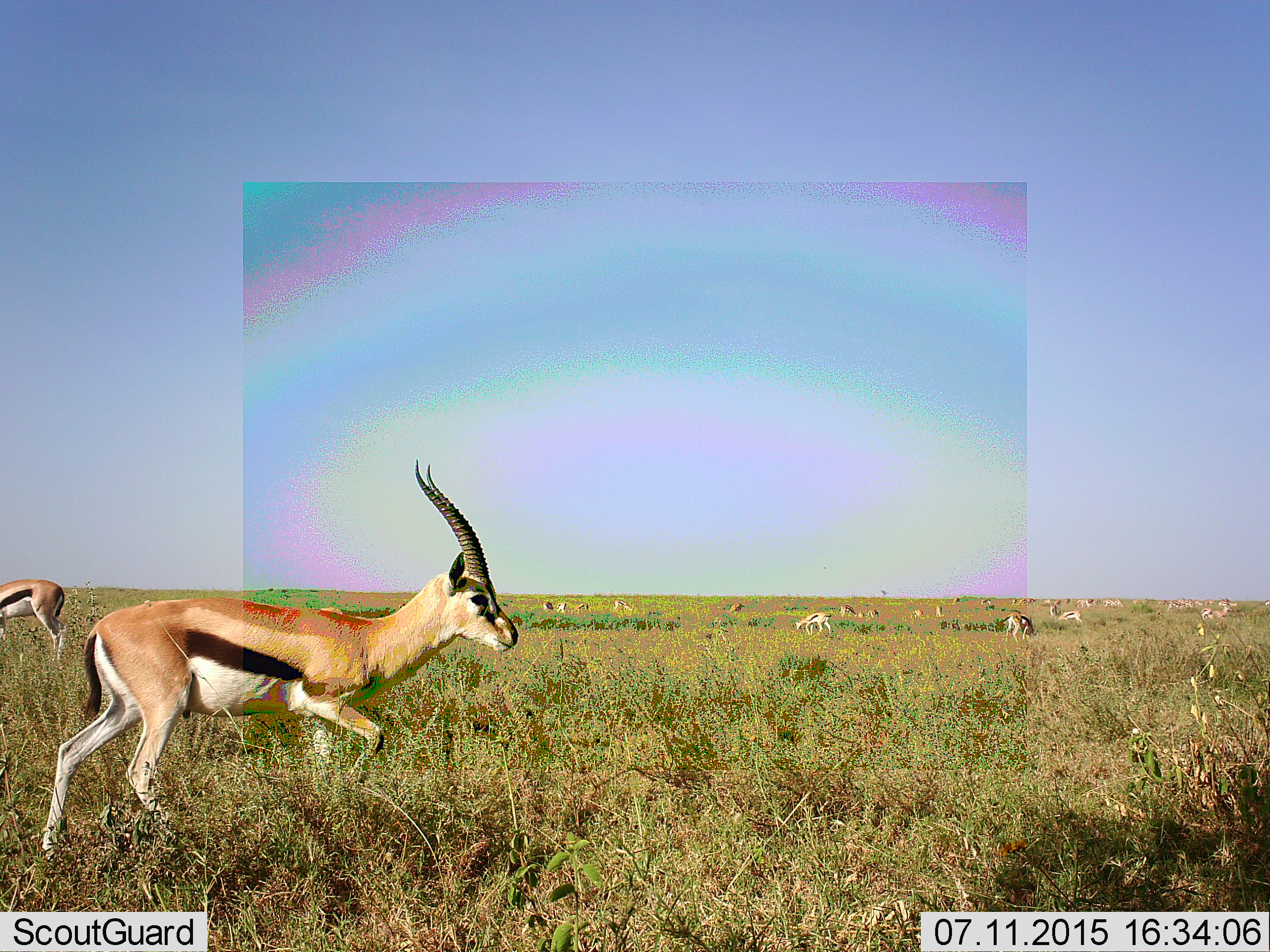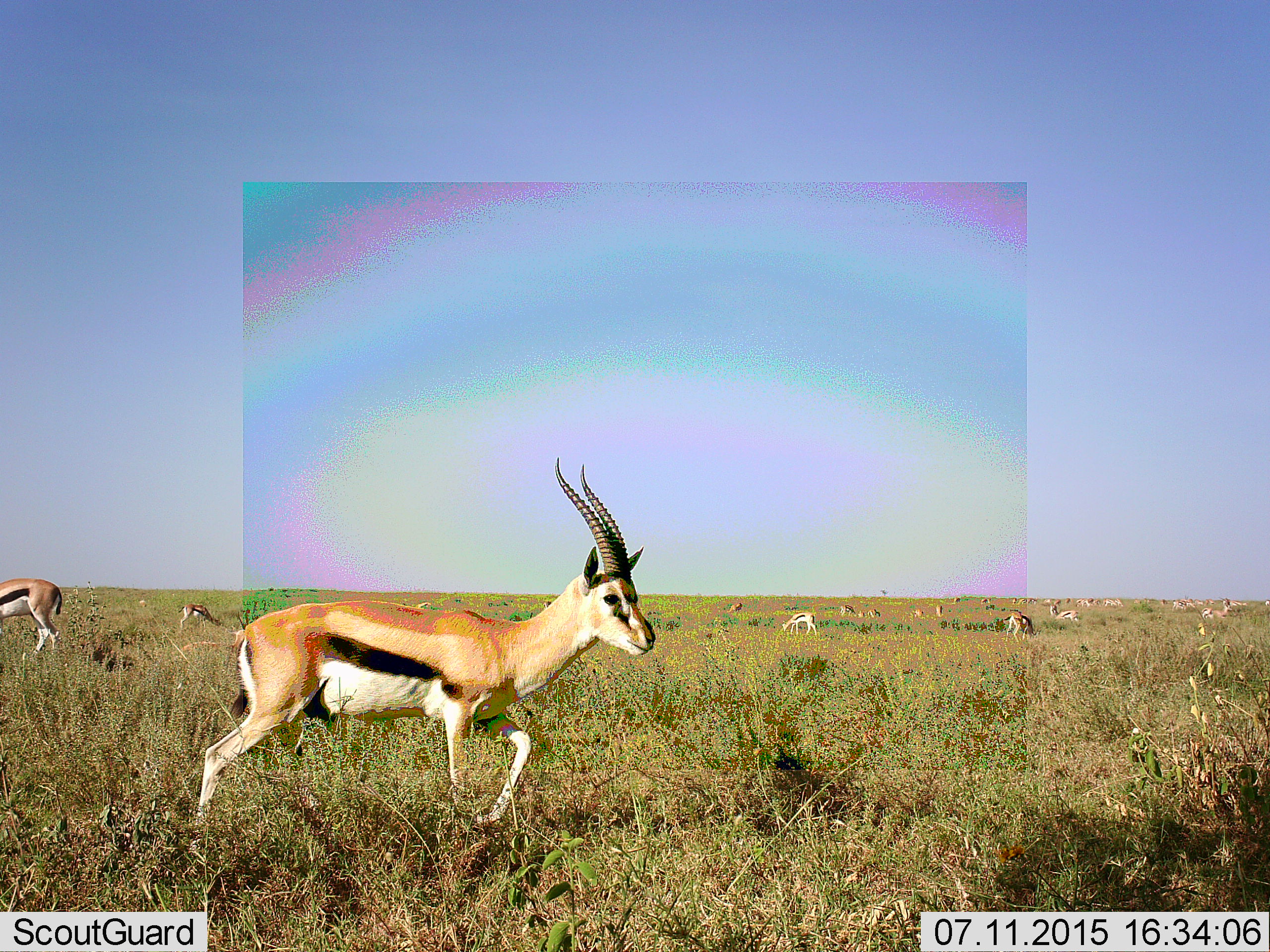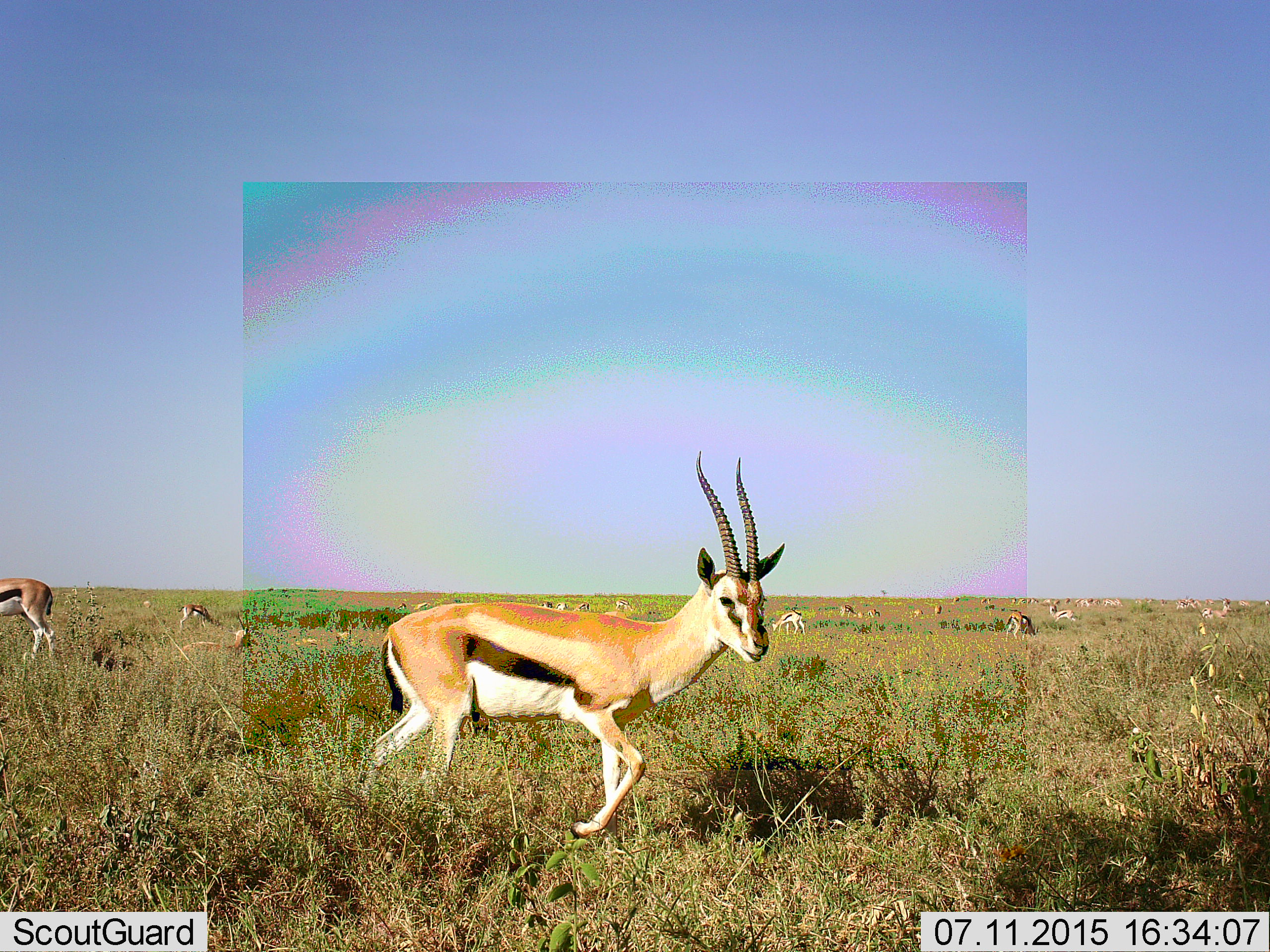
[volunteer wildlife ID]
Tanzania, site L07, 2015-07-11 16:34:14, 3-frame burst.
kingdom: Animalia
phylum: Chordata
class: Mammalia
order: Artiodactyla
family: Bovidae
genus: Eudorcas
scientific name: Eudorcas thomsonii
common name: thomson's gazelle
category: gazellethomsons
Gazellethomsons (thomson's gazelle) (Eudorcas thomsonii), count 11-50. Behavior (volunteer vote fractions): standing 71%, resting 0%, moving 100%, interacting 0%. Young present (vote fraction): 29%. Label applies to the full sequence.